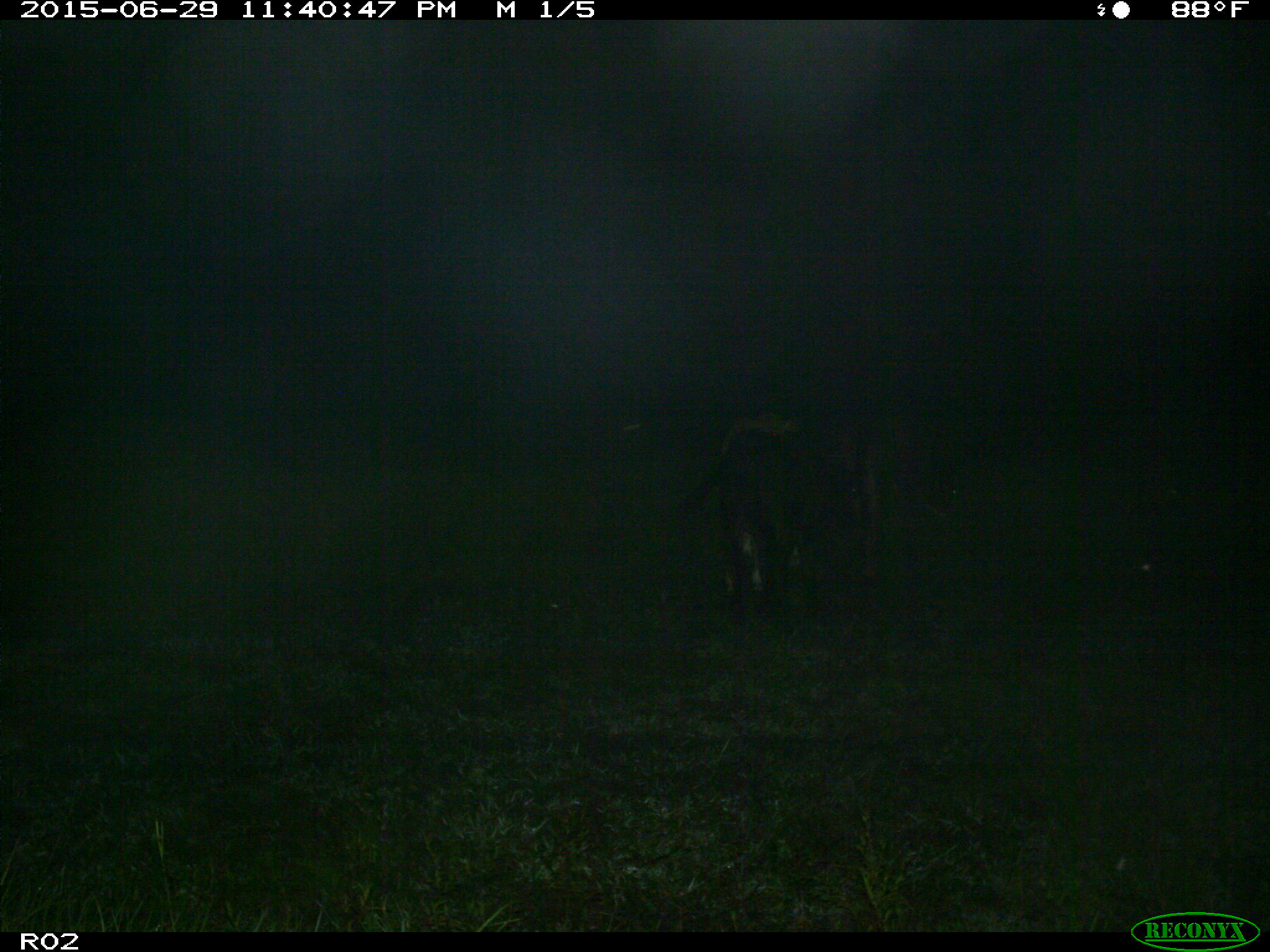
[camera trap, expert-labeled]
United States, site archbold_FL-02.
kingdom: Animalia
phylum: Chordata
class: Mammalia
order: Artiodactyla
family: Bovidae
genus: Bos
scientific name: Bos taurus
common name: domestic cow